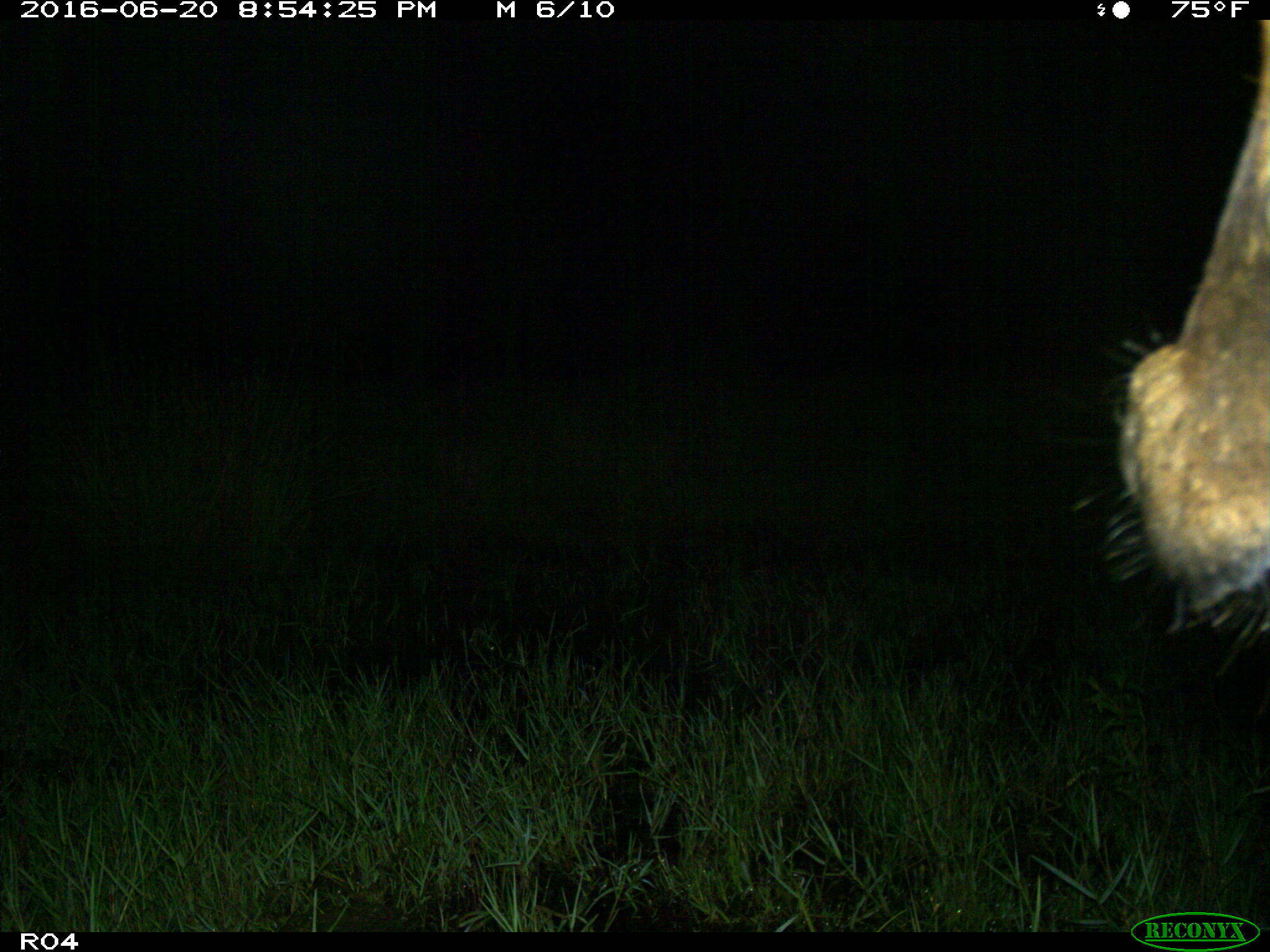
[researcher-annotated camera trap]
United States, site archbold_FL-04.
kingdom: Animalia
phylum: Chordata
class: Mammalia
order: Artiodactyla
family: Bovidae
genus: Bos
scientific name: Bos taurus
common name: domestic cow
Bos taurus (domestic cow).